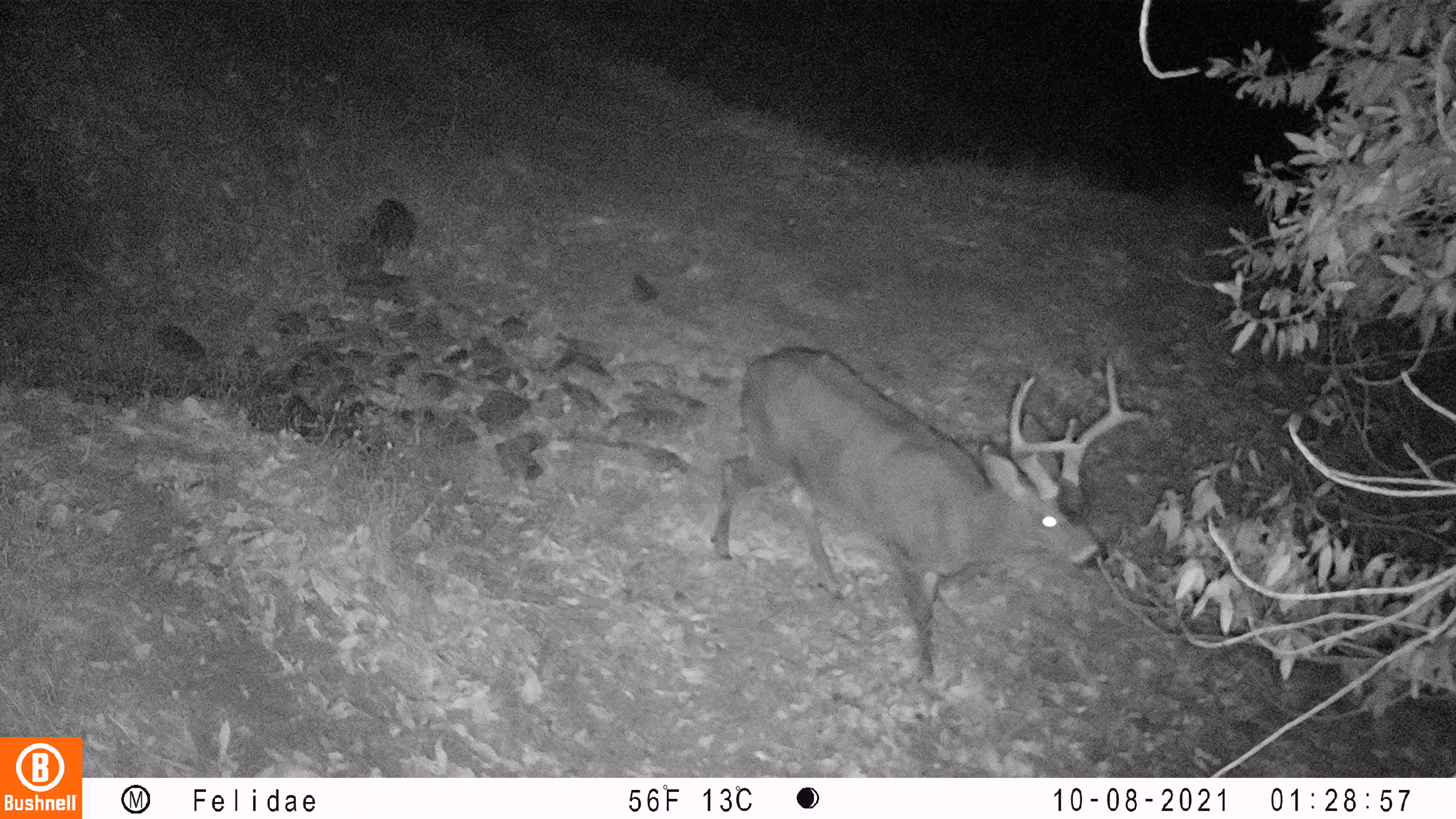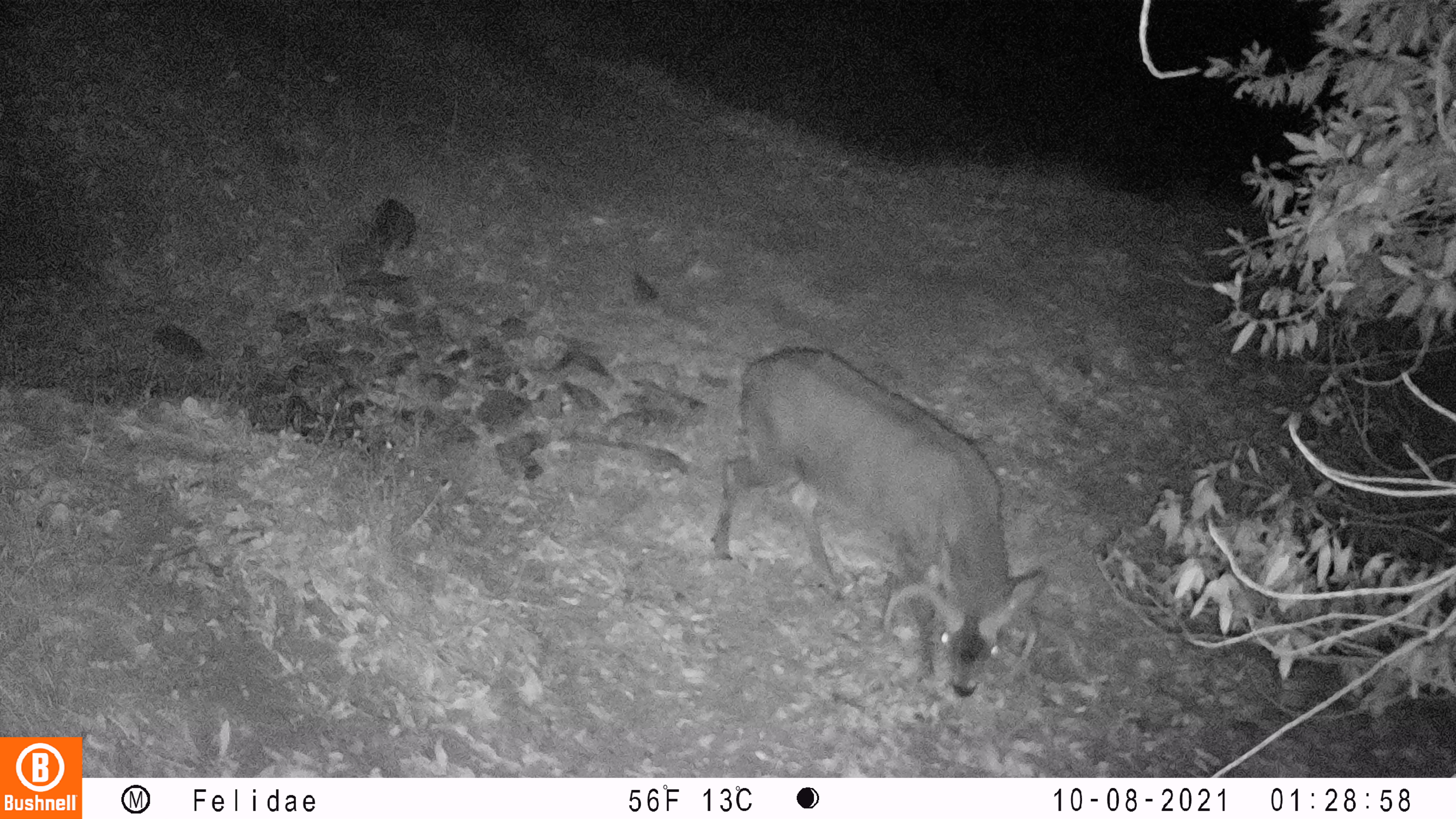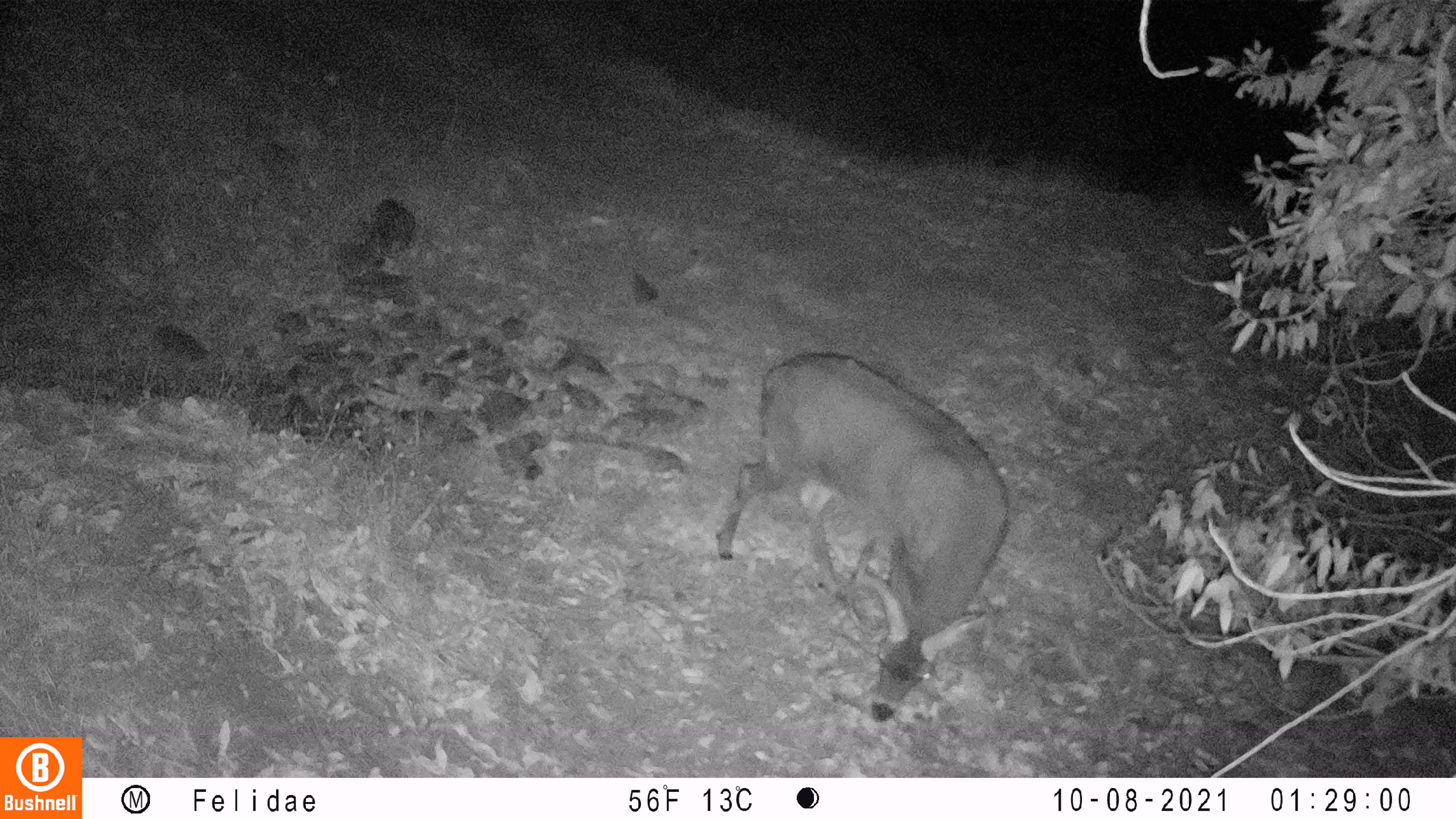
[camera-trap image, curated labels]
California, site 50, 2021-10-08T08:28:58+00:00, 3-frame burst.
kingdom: Animalia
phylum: Chordata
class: Mammalia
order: Artiodactyla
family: Cervidae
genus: Odocoileus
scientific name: Odocoileus hemionus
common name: mule deer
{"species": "mule deer (Odocoileus hemionus)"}